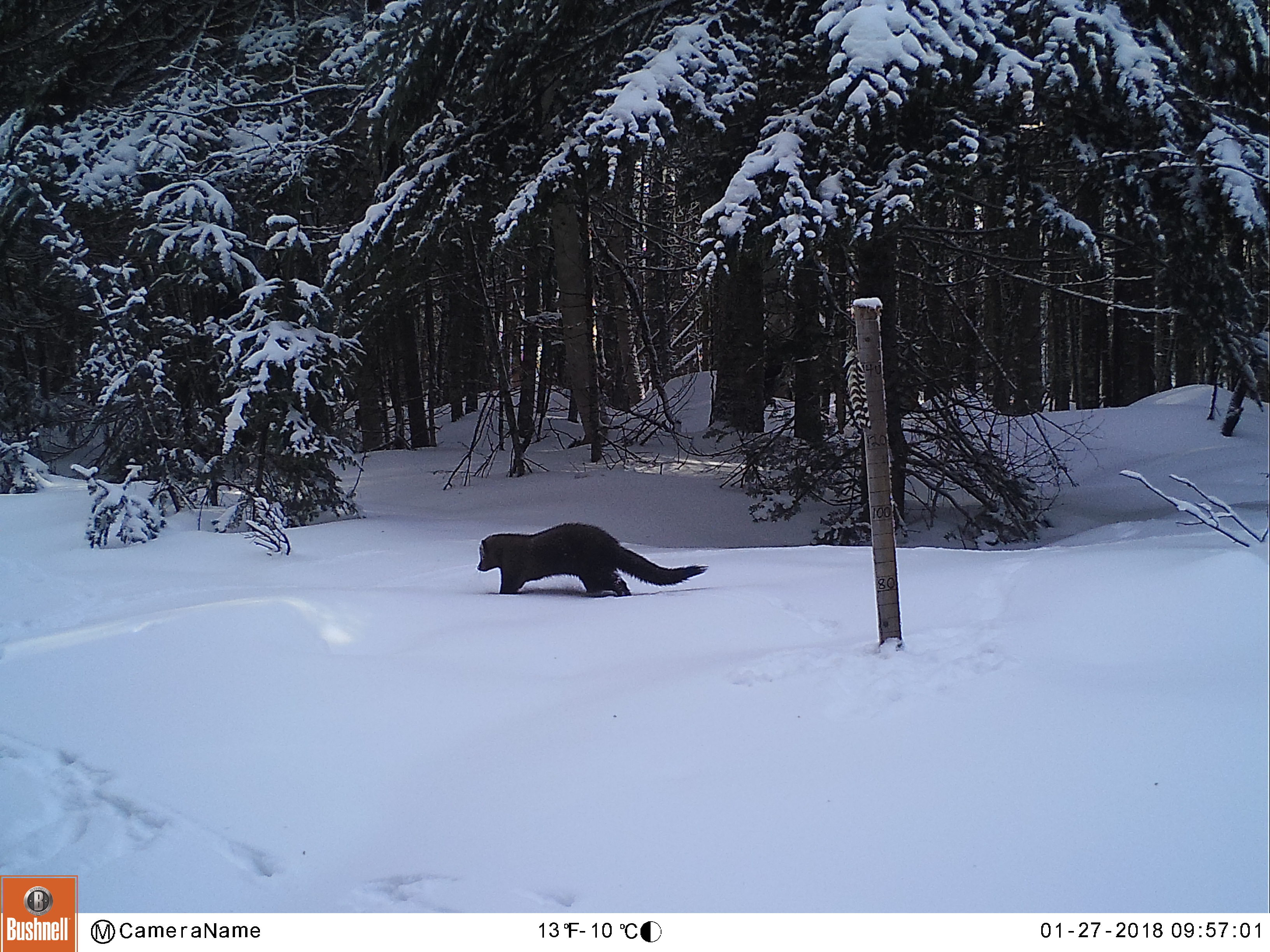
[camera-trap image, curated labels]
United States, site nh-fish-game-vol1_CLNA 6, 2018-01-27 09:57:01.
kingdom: Animalia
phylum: Chordata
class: Mammalia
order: Carnivora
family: Mustelidae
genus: Pekania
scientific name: Pekania pennanti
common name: fisher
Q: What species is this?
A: Fisher (Pekania pennanti).